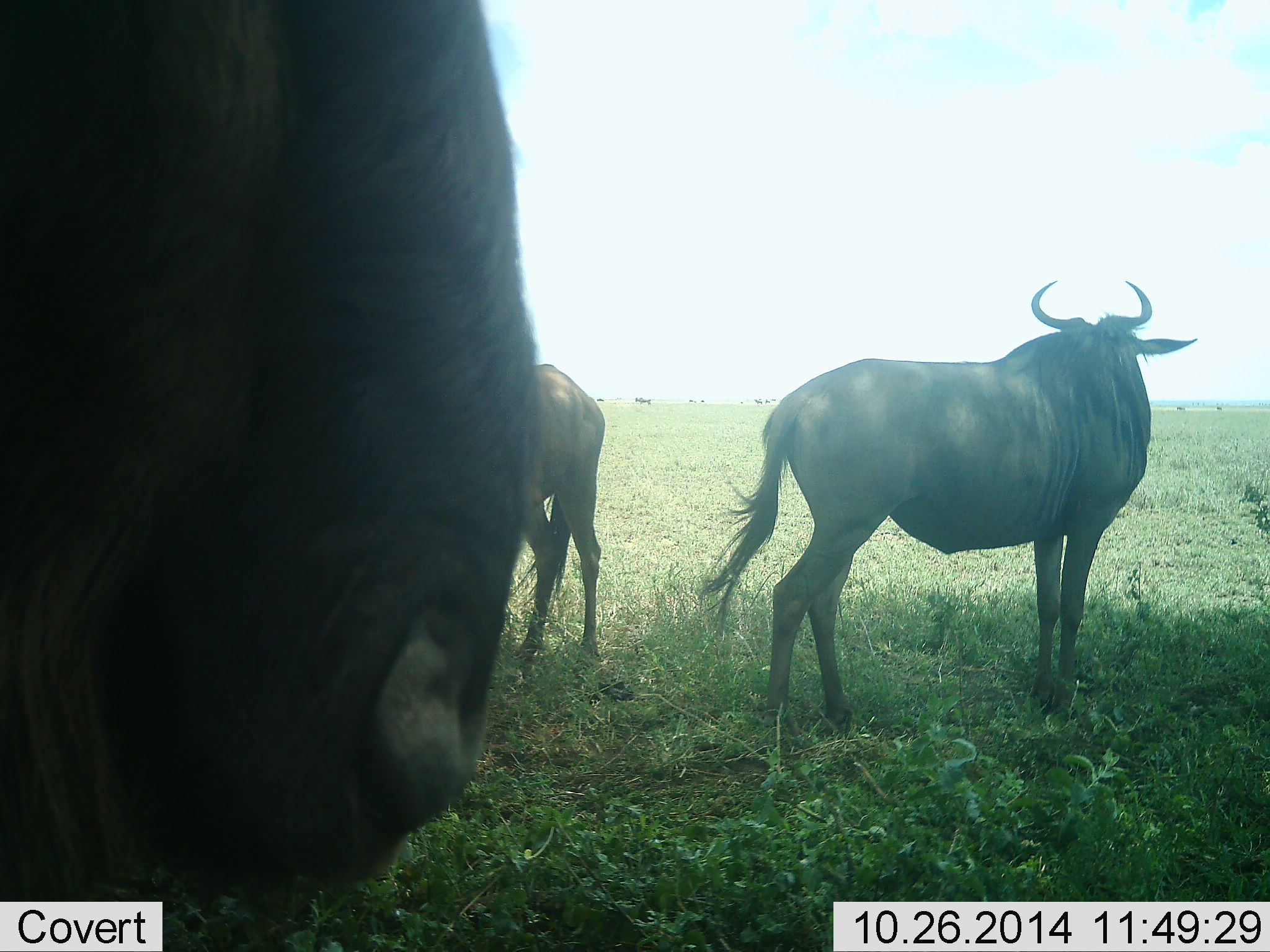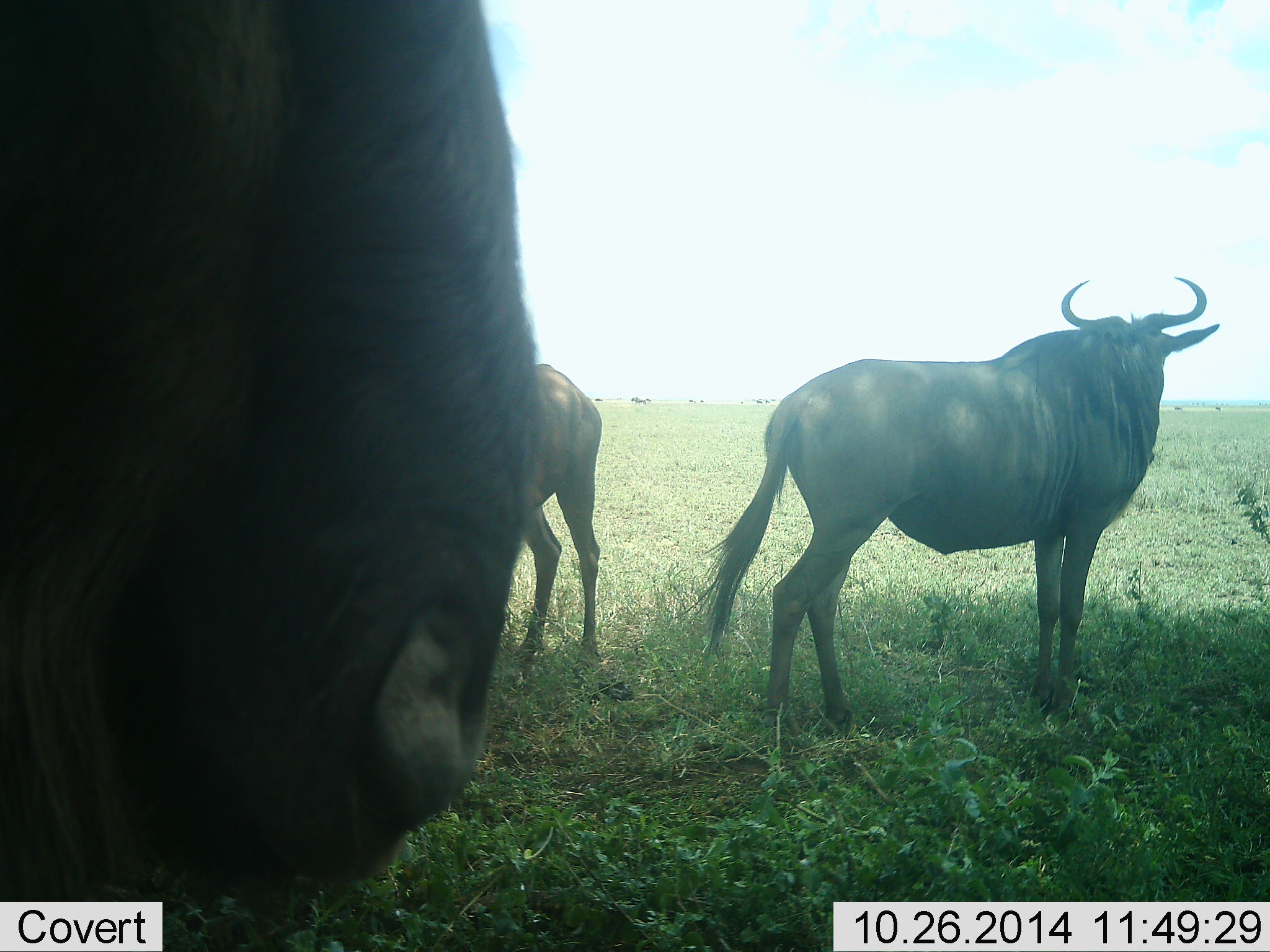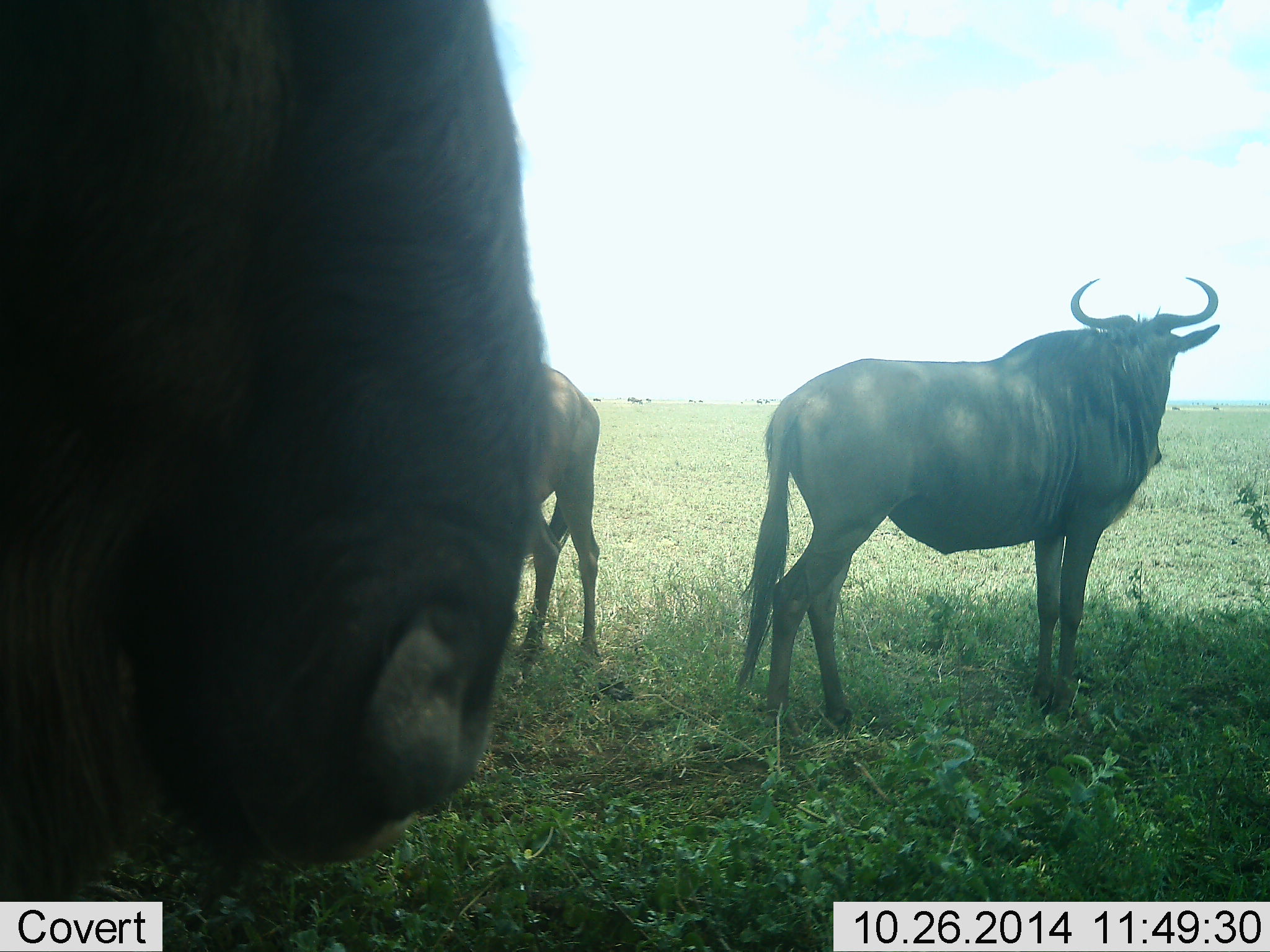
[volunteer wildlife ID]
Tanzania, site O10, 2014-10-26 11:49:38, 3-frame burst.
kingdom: Animalia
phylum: Chordata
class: Mammalia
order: Artiodactyla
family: Bovidae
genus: Connochaetes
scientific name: Connochaetes taurinus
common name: blue wildebeest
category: wildebeest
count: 3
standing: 90%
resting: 10%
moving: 0%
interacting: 0%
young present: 0%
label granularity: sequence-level